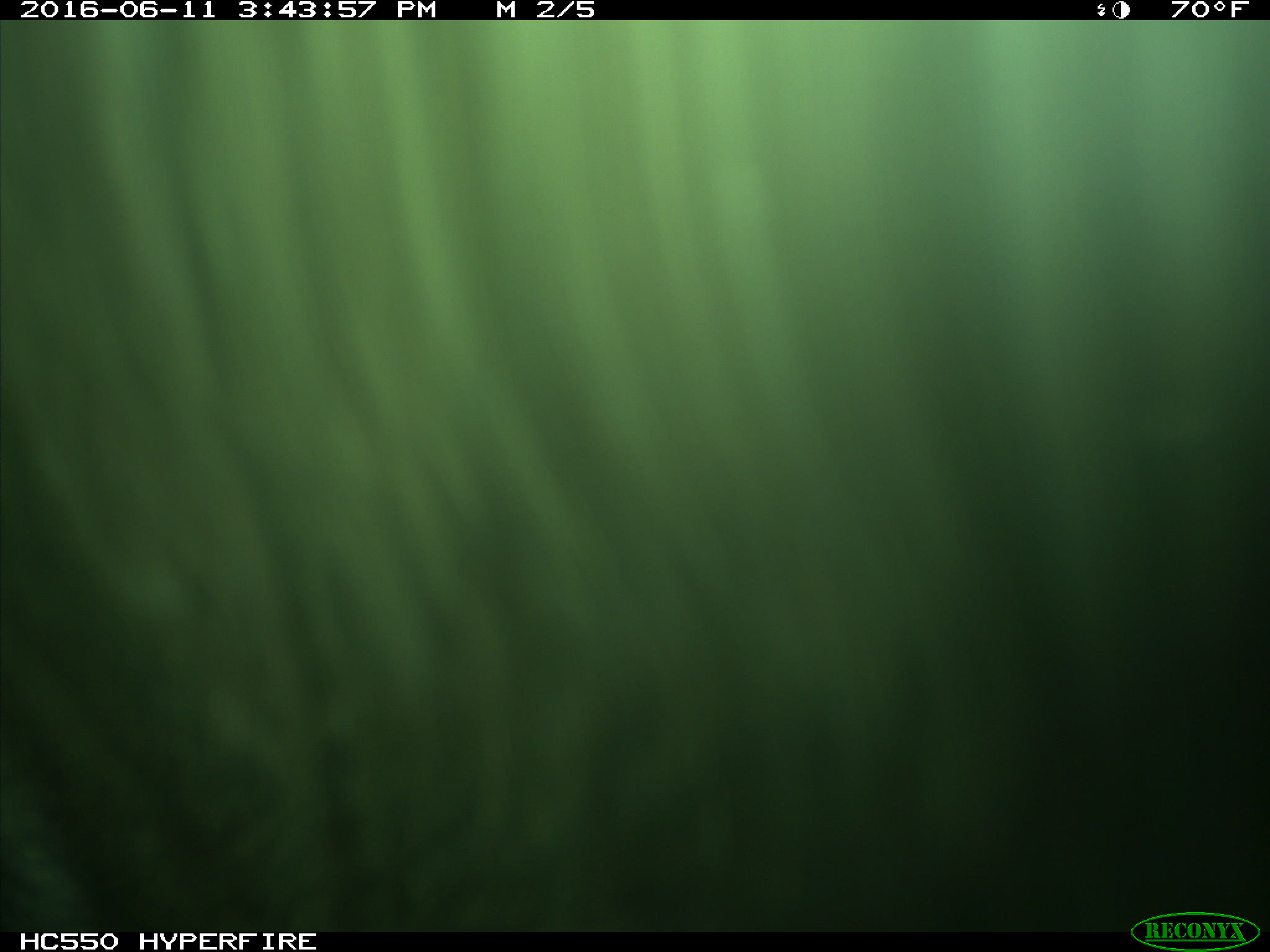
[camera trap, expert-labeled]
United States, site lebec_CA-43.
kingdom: Animalia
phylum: Chordata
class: Mammalia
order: Artiodactyla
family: Bovidae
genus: Bos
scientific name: Bos taurus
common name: domestic cow